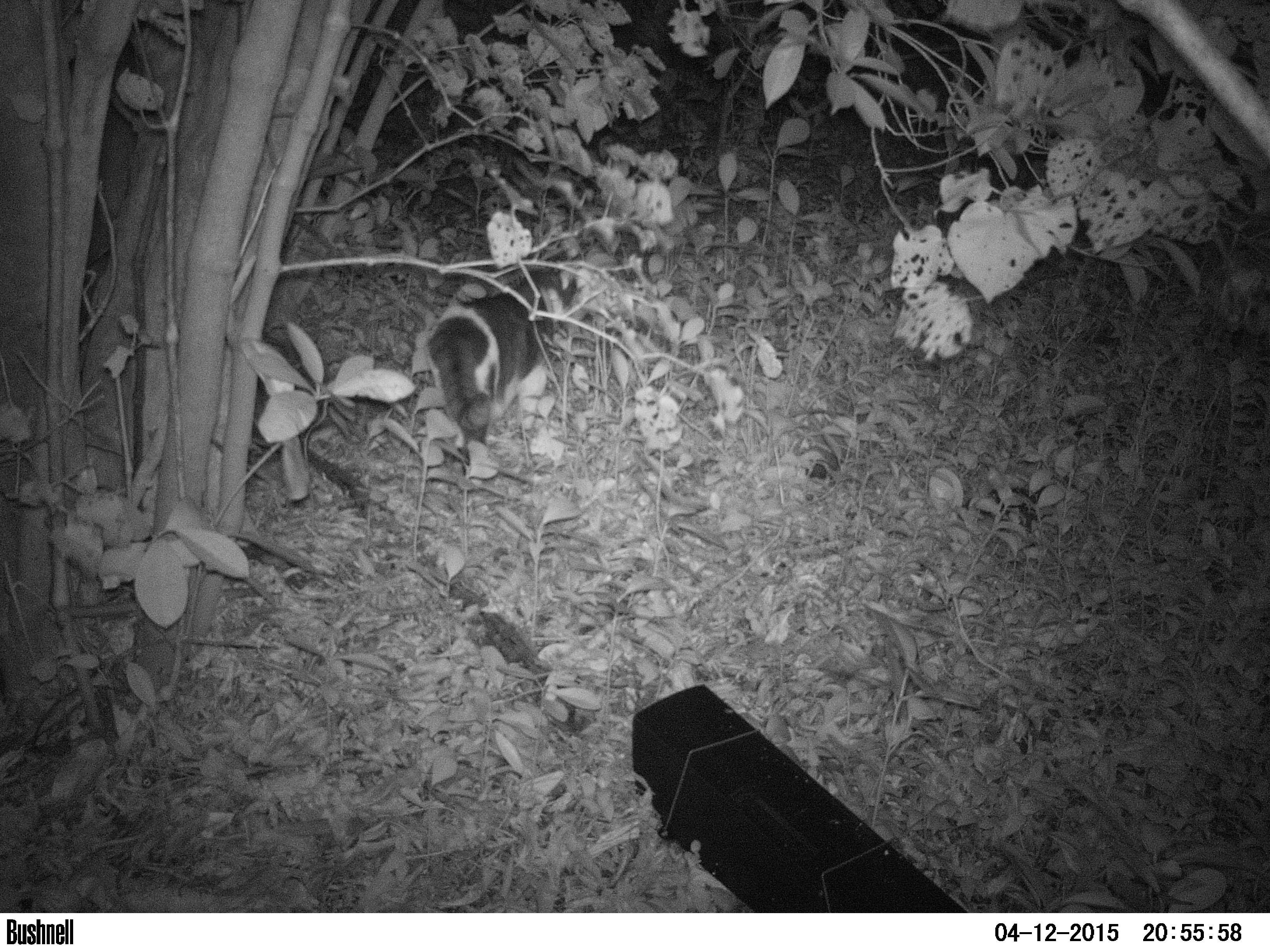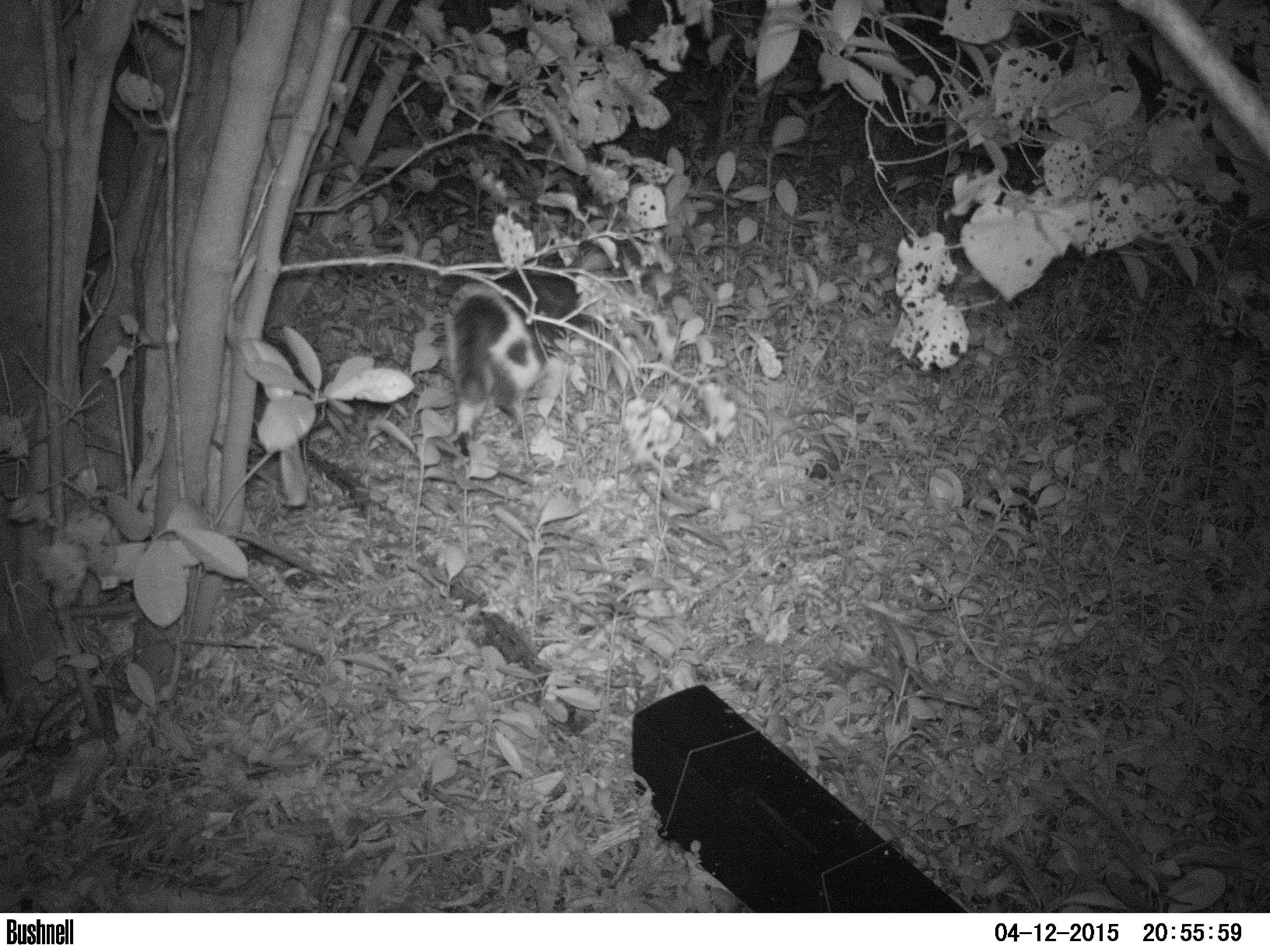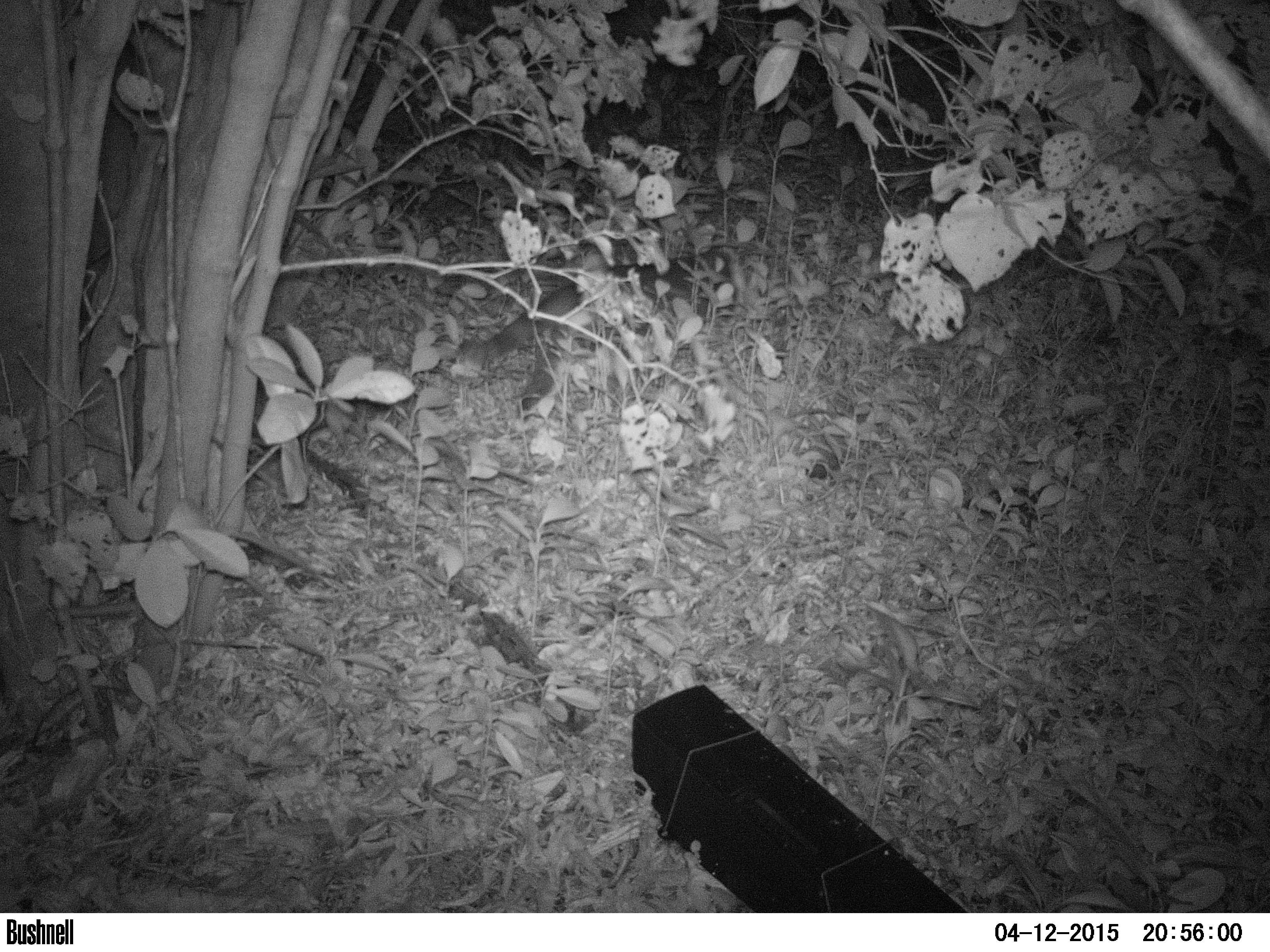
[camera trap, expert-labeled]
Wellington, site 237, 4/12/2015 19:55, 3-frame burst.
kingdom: Animalia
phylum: Chordata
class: Mammalia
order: Carnivora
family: Felidae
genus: Felis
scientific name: Felis catus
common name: cat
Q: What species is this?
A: Cat (Felis catus).